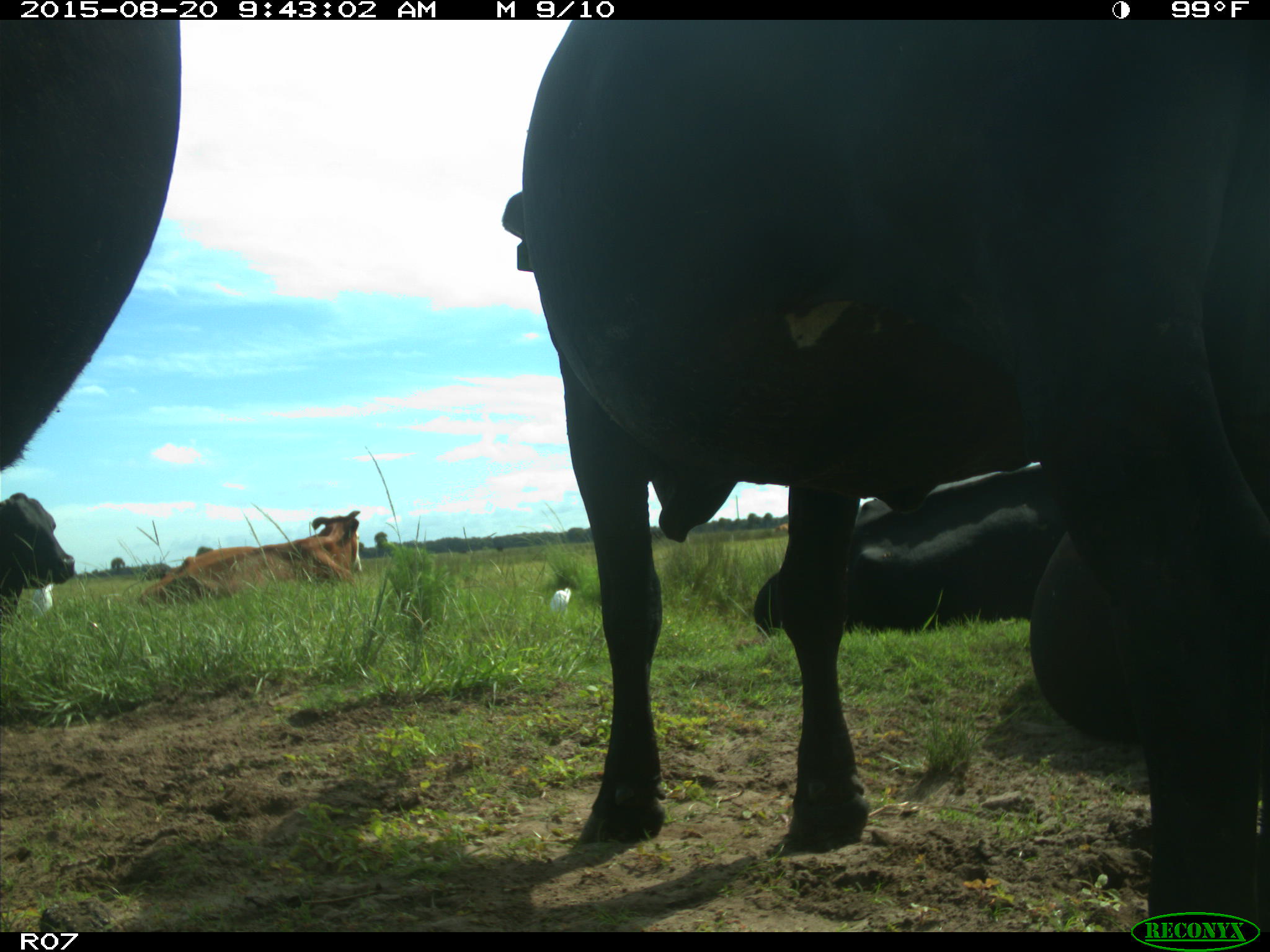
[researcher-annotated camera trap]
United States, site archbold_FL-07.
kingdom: Animalia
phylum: Chordata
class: Mammalia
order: Artiodactyla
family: Bovidae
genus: Bos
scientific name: Bos taurus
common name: domestic cow